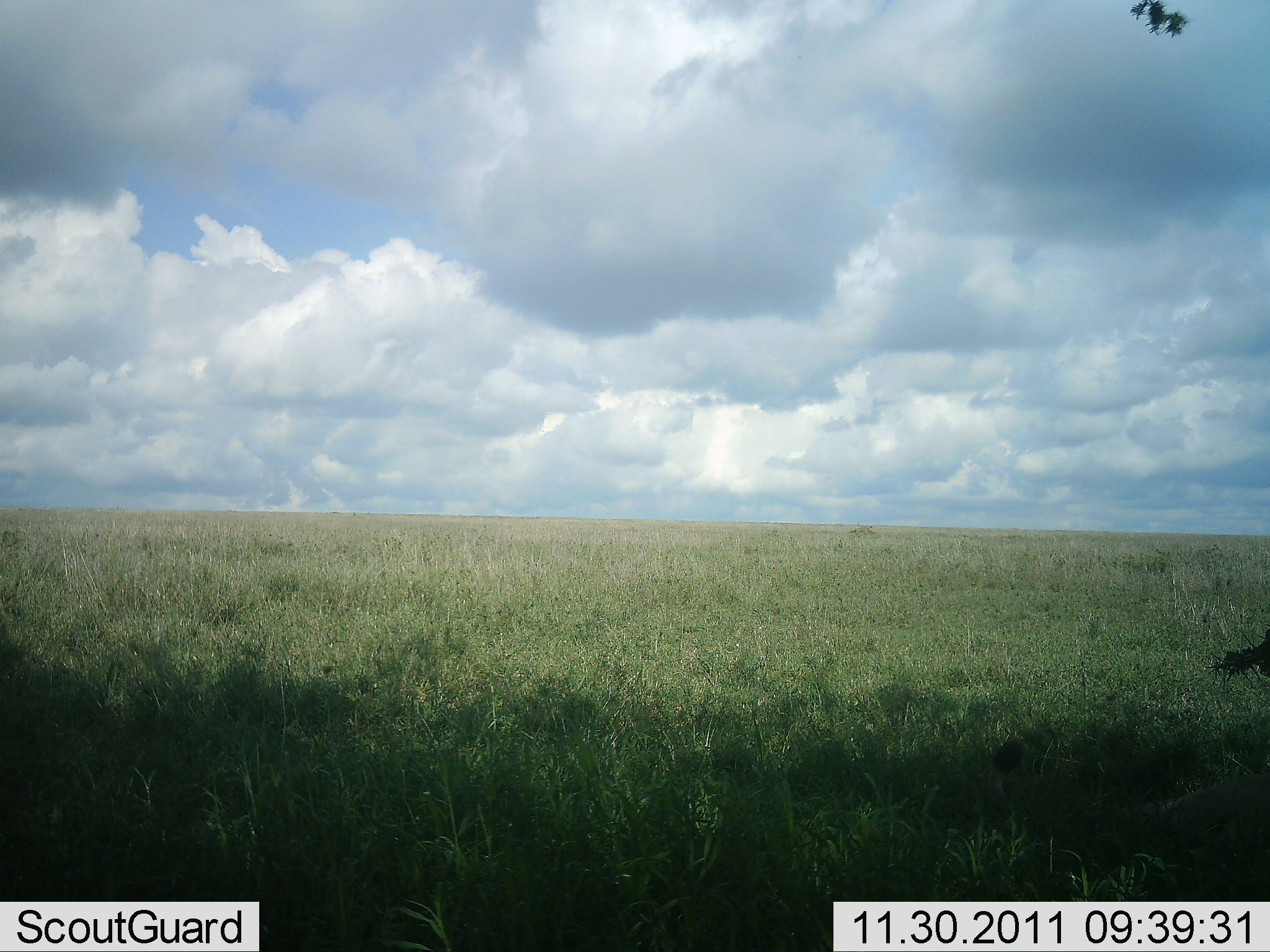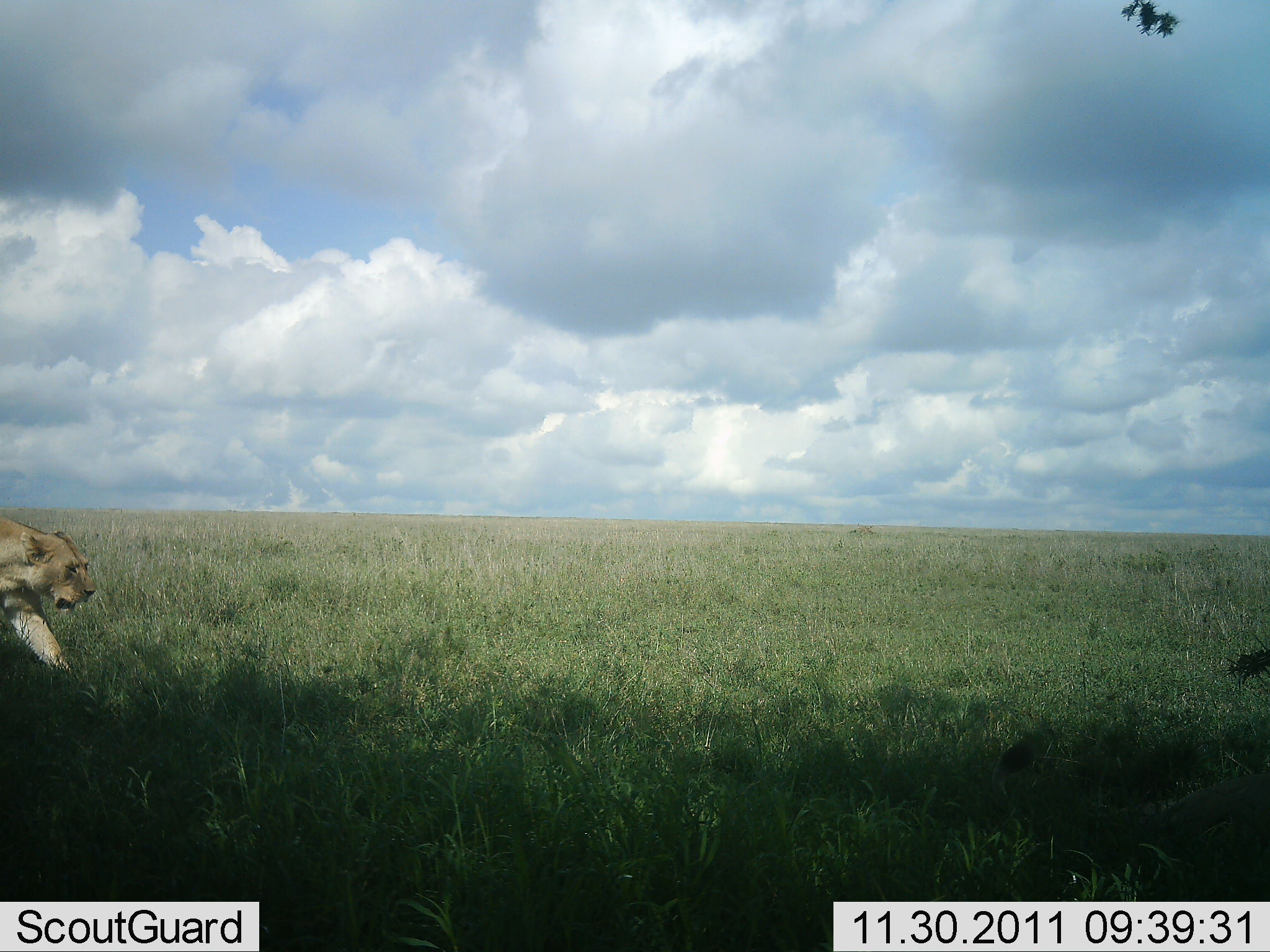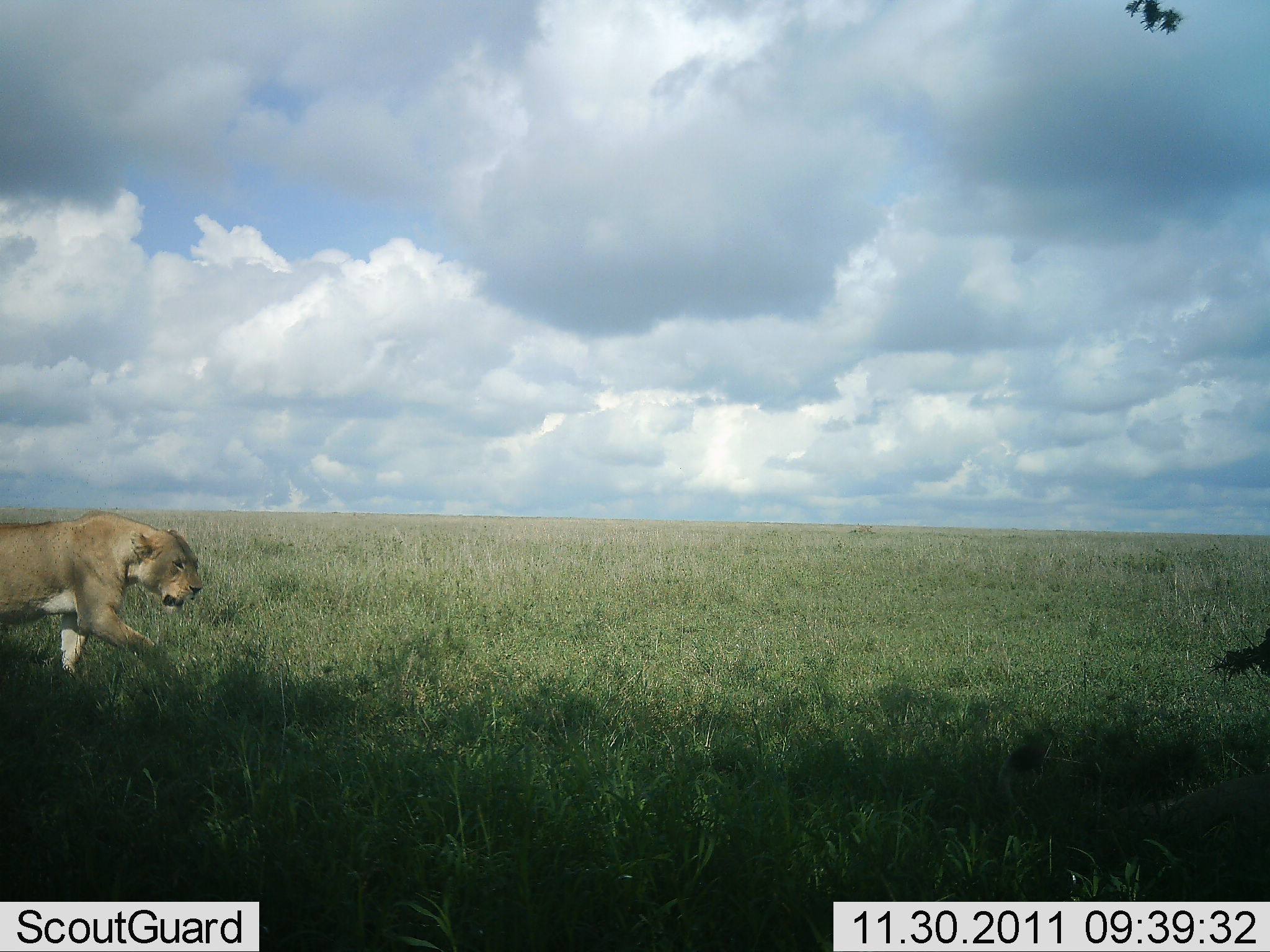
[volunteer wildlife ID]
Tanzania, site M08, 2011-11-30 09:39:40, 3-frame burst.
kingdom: Animalia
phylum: Chordata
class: Mammalia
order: Carnivora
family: Felidae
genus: Panthera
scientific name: Panthera leo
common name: lion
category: lionfemale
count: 1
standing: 0%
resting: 9%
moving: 100%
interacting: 0%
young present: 0%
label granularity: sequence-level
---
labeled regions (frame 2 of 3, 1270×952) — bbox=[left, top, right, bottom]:
animal: bbox=[0, 511, 97, 706]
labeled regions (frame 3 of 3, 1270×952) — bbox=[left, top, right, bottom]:
animal: bbox=[0, 508, 205, 707]